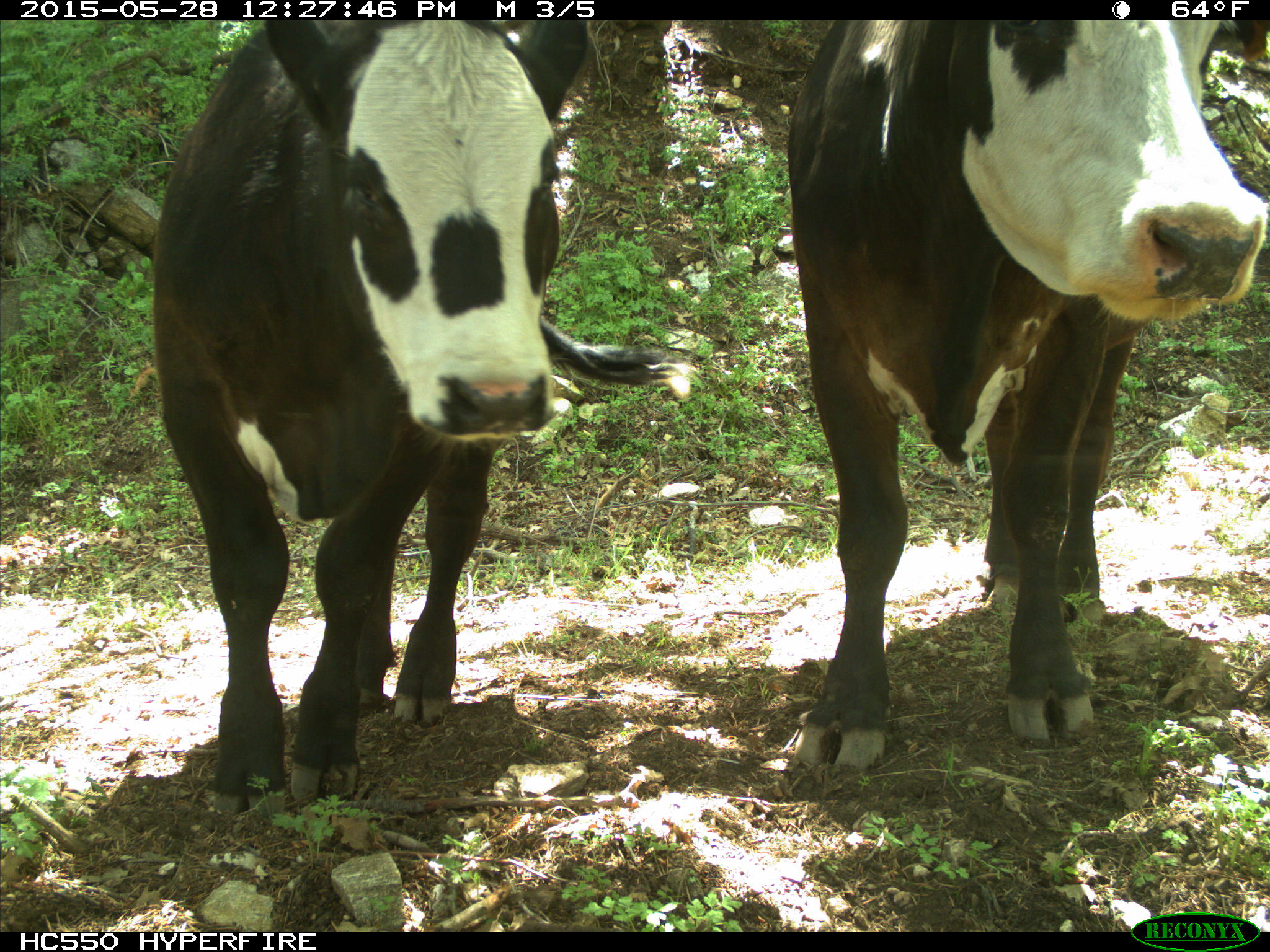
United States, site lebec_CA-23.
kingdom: Animalia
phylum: Chordata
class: Mammalia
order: Artiodactyla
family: Bovidae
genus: Bos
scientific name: Bos taurus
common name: domestic cow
Bos taurus (domestic cow).